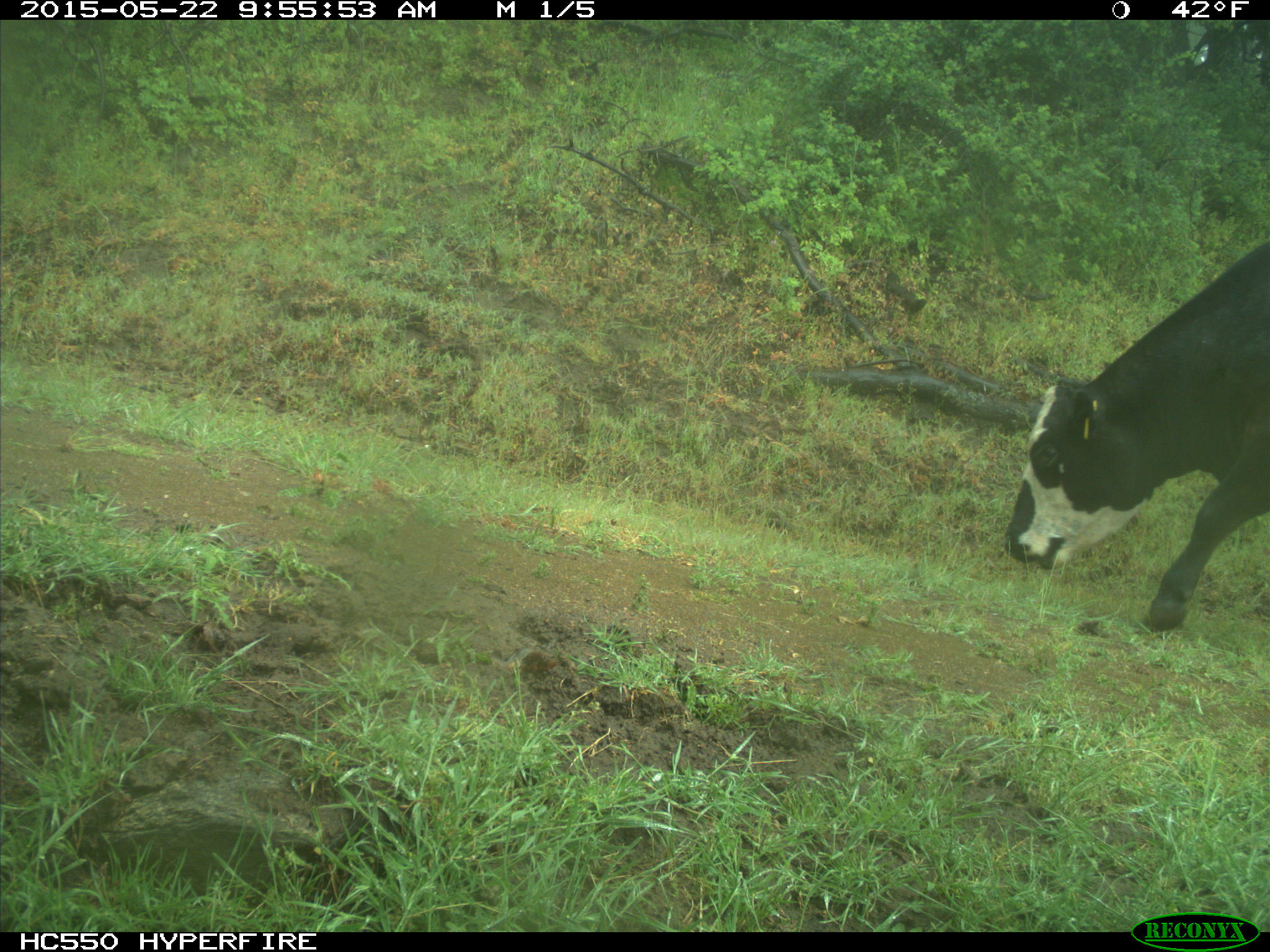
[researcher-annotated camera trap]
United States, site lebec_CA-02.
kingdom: Animalia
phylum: Chordata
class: Mammalia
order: Artiodactyla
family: Bovidae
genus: Bos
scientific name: Bos taurus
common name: domestic cow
Bos taurus (domestic cow).